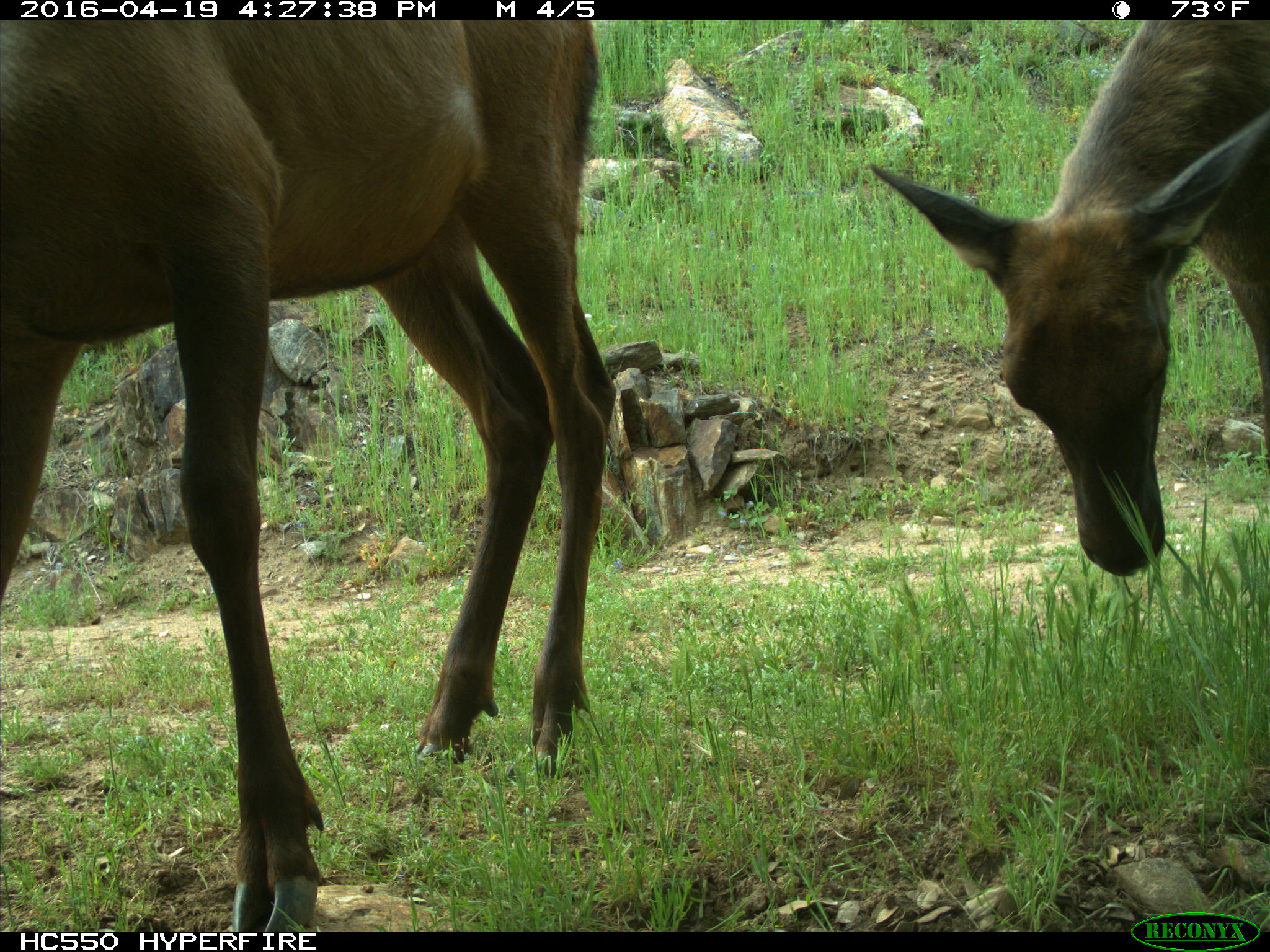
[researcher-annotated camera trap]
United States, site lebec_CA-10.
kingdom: Animalia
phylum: Chordata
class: Mammalia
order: Artiodactyla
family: Cervidae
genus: Cervus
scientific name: Cervus canadensis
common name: elk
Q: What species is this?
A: Cervus canadensis (elk).